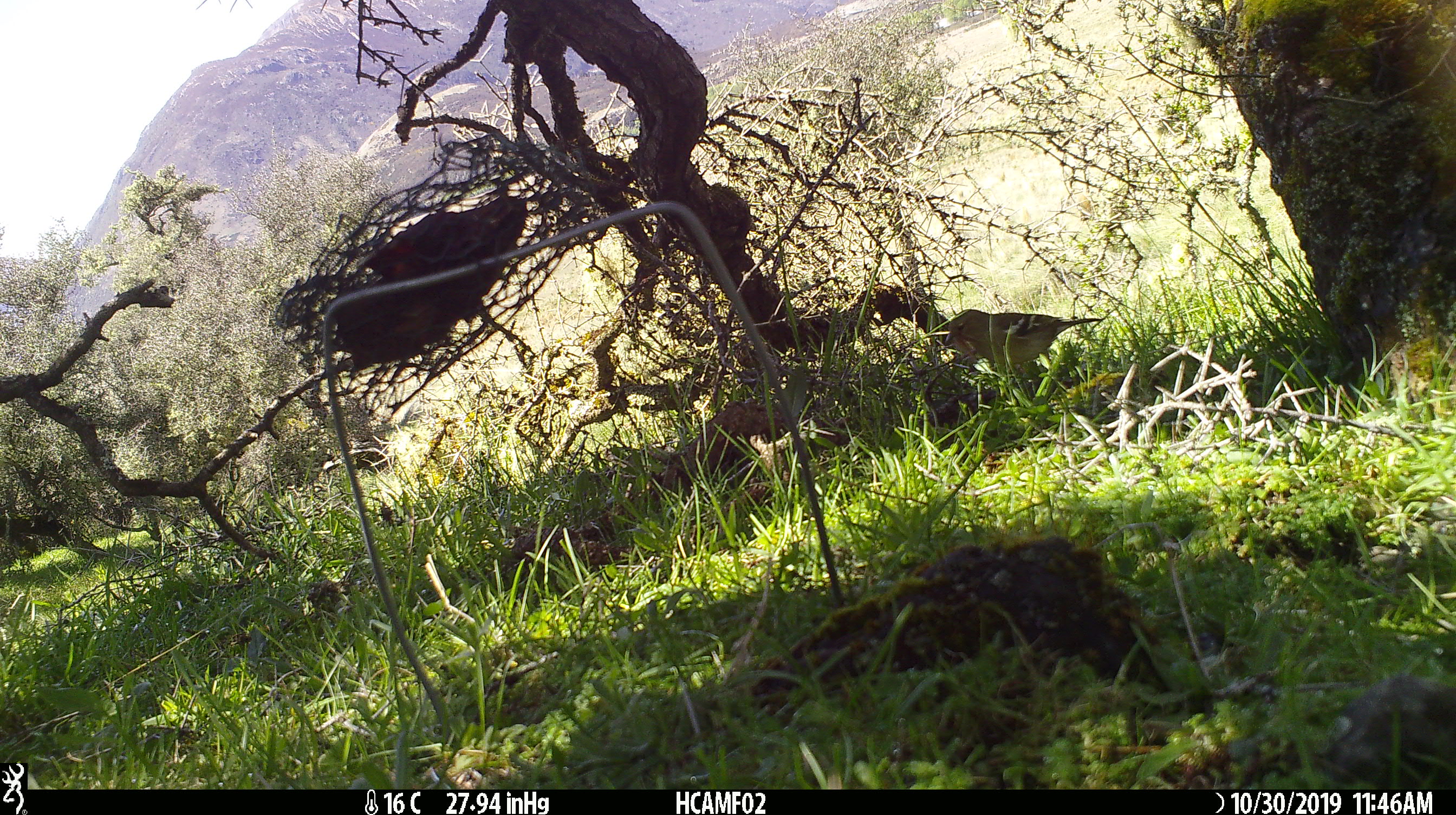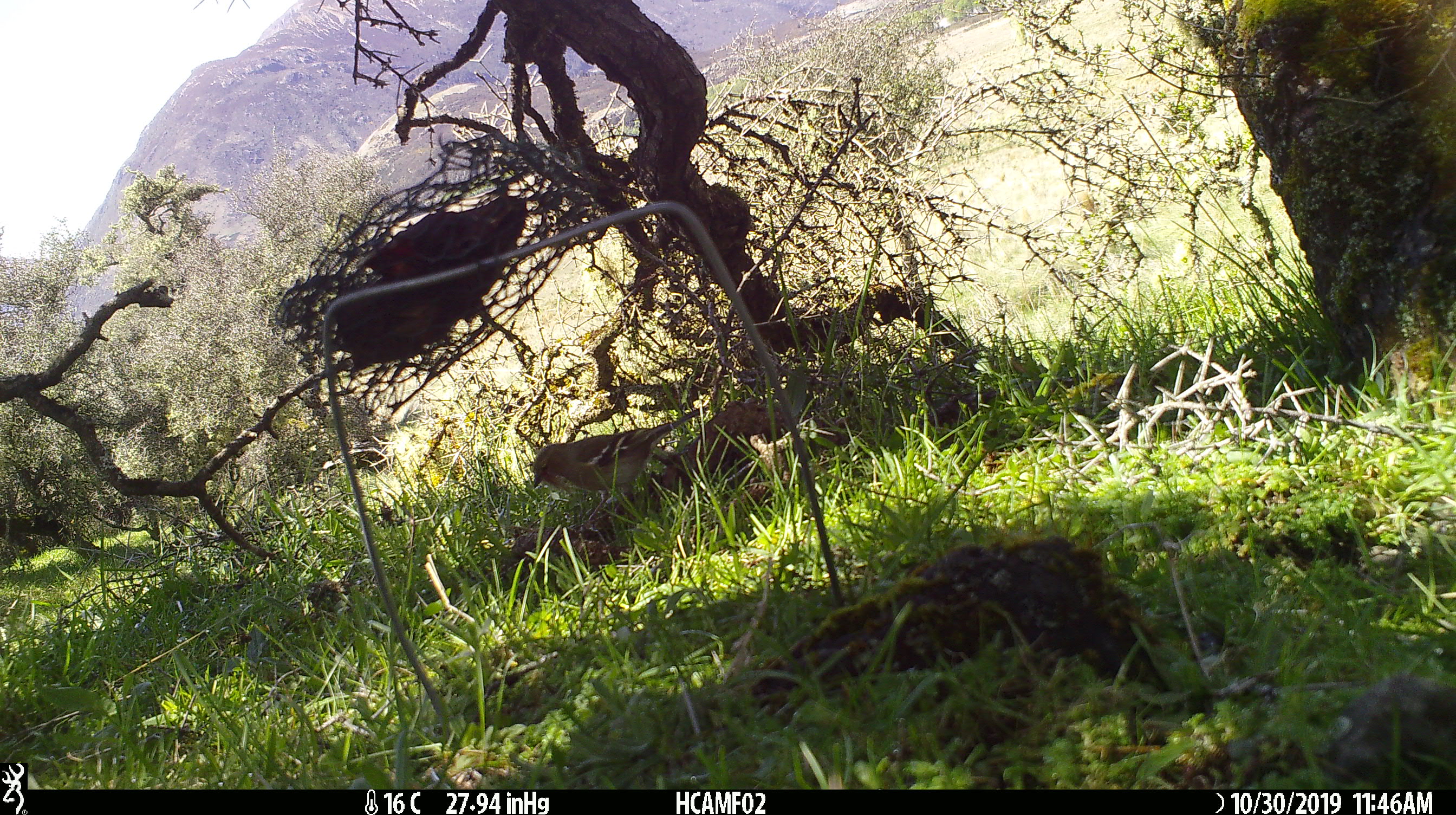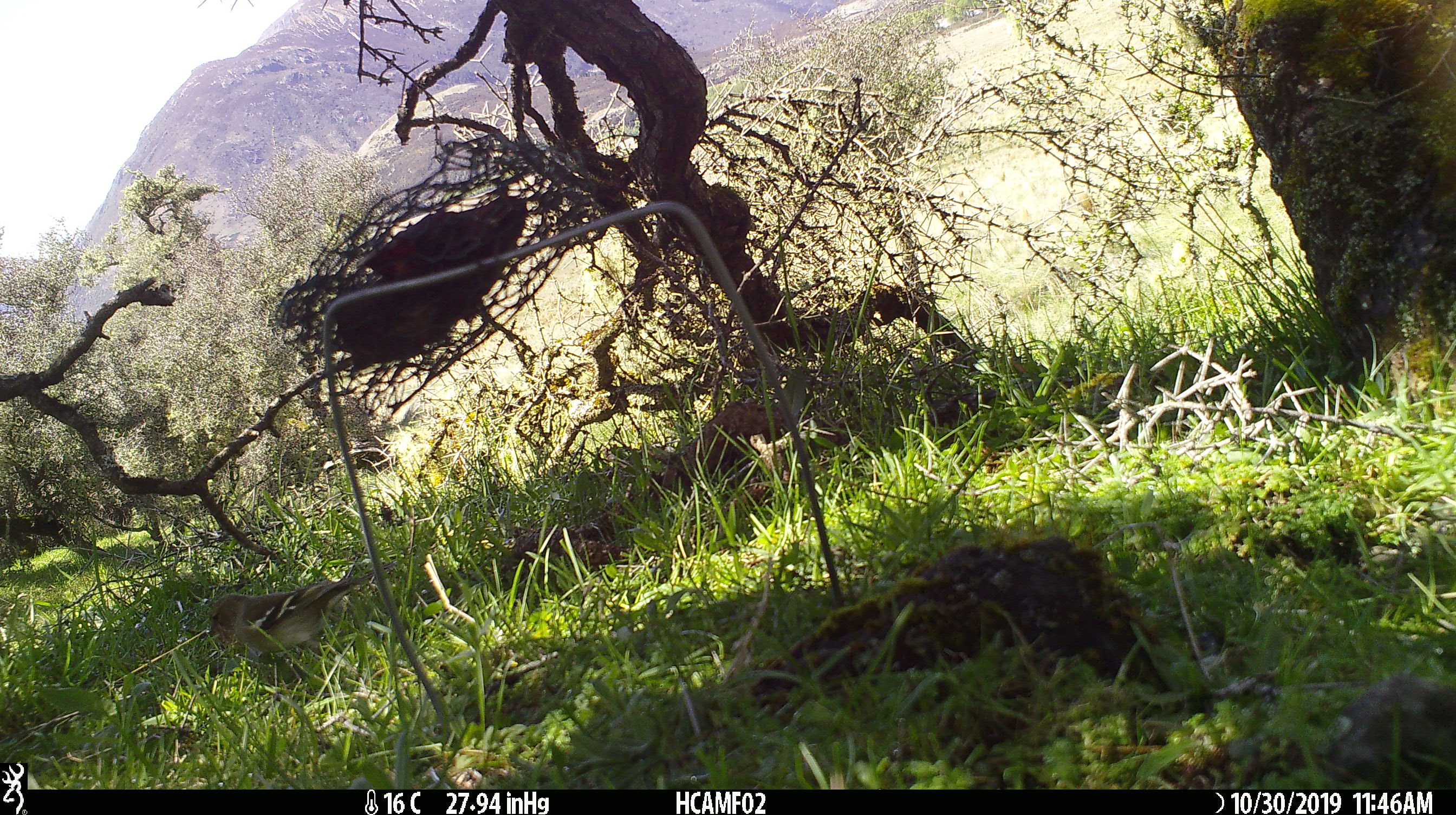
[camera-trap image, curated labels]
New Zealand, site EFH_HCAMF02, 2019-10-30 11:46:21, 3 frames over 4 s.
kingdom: Animalia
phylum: Chordata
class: Aves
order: Passeriformes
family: Fringillidae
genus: Fringilla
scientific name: Fringilla coelebs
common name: common chaffinch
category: chaffinch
Chaffinch (common chaffinch) (Fringilla coelebs).